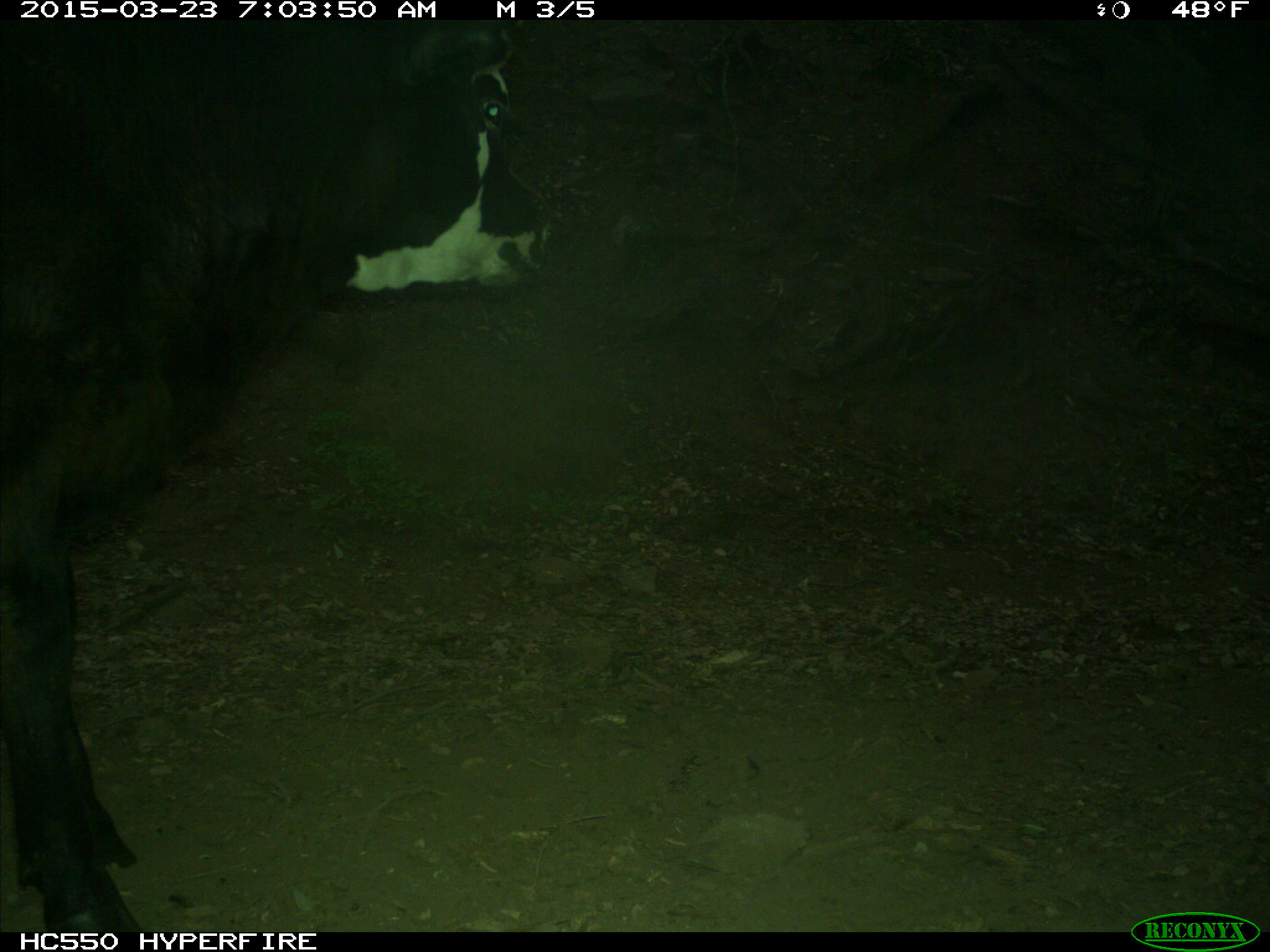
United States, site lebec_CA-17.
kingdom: Animalia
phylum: Chordata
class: Mammalia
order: Artiodactyla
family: Bovidae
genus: Bos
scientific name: Bos taurus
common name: domestic cow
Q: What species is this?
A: Bos taurus (domestic cow).